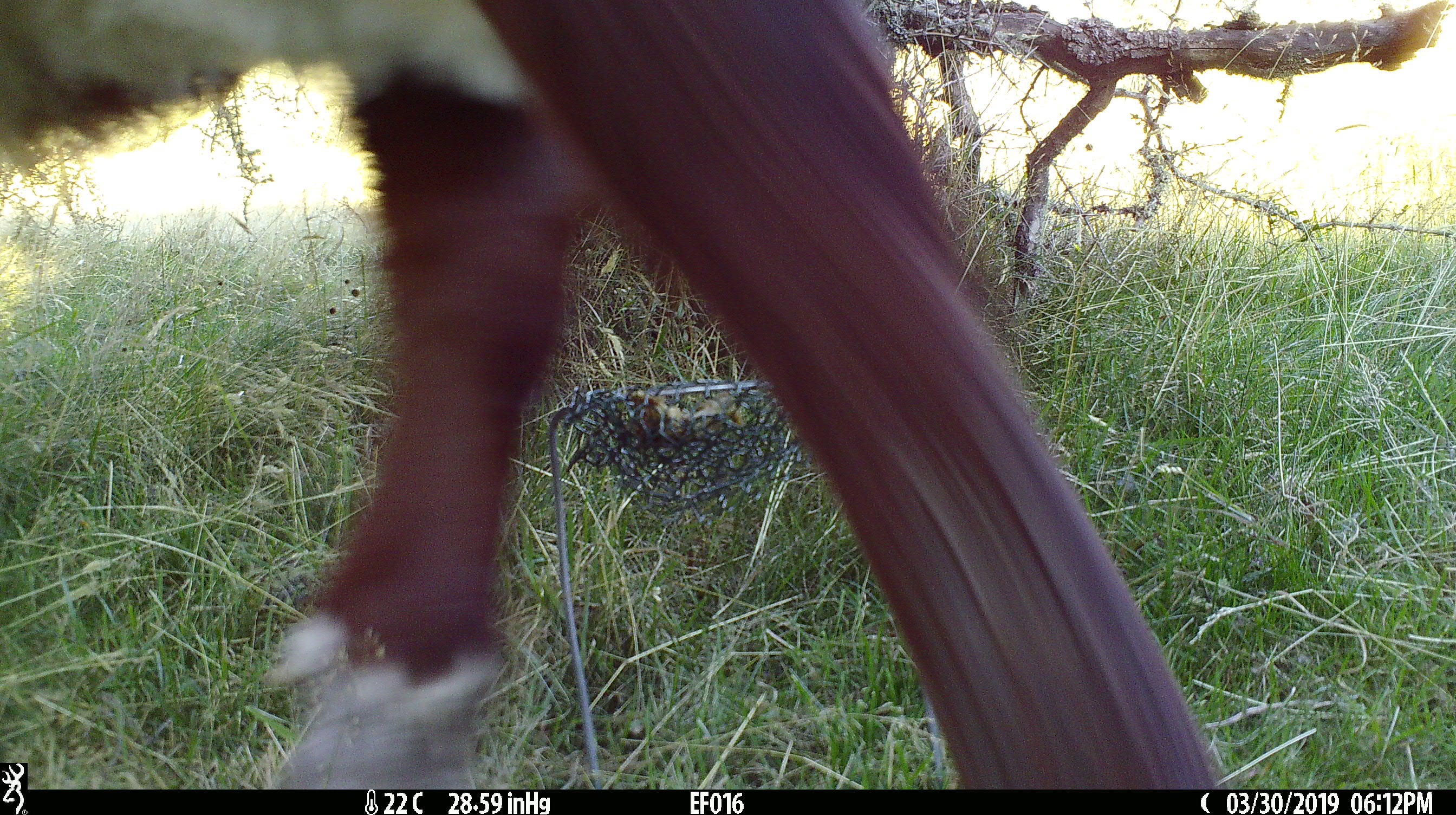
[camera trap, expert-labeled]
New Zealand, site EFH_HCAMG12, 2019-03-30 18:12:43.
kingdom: Animalia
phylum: Chordata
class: Mammalia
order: Artiodactyla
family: Bovidae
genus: Bos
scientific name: Bos taurus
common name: domestic cow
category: cow